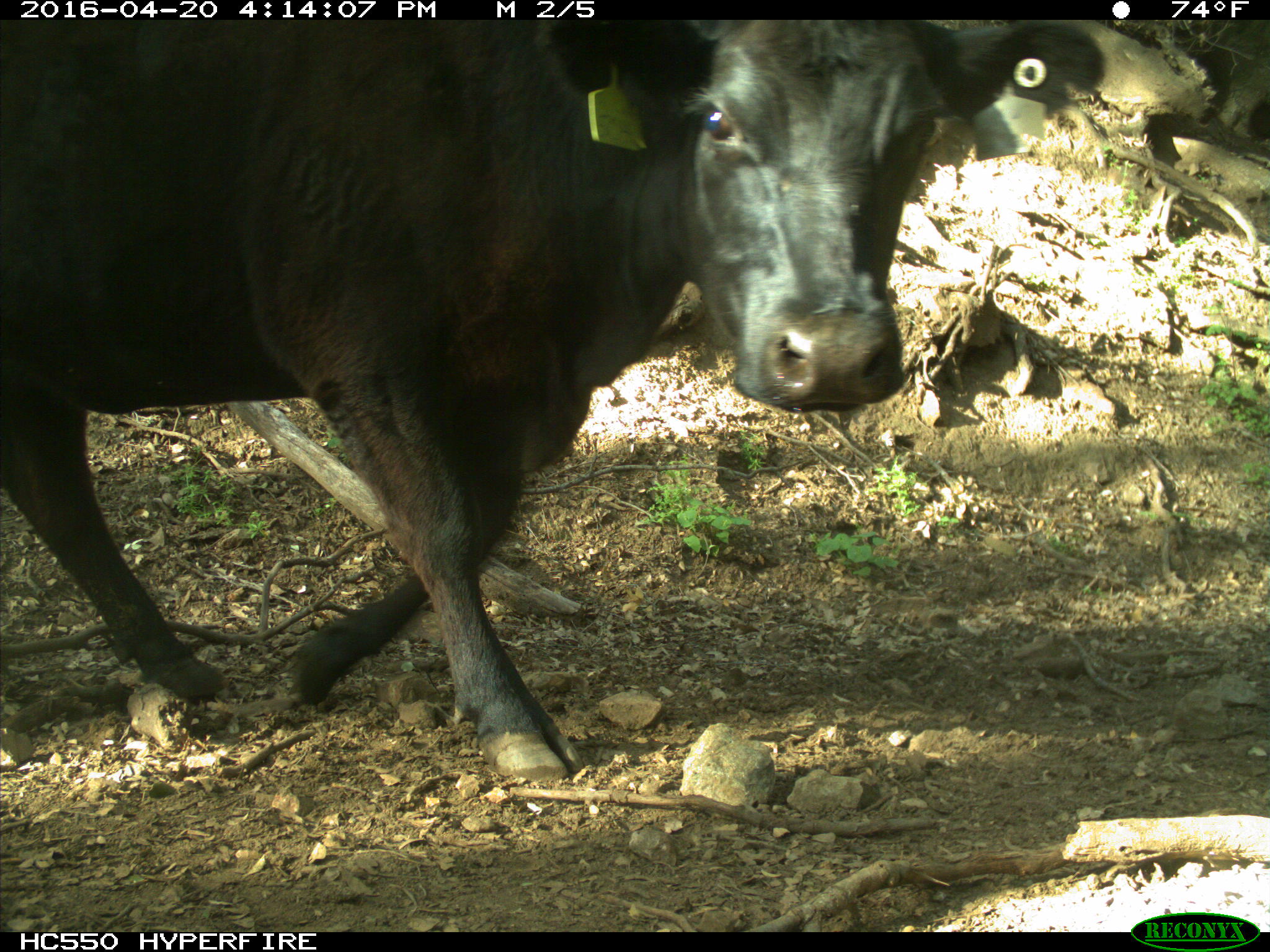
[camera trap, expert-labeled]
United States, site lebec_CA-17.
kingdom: Animalia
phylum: Chordata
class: Mammalia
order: Artiodactyla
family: Bovidae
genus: Bos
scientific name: Bos taurus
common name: domestic cow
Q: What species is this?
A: Bos taurus (domestic cow).